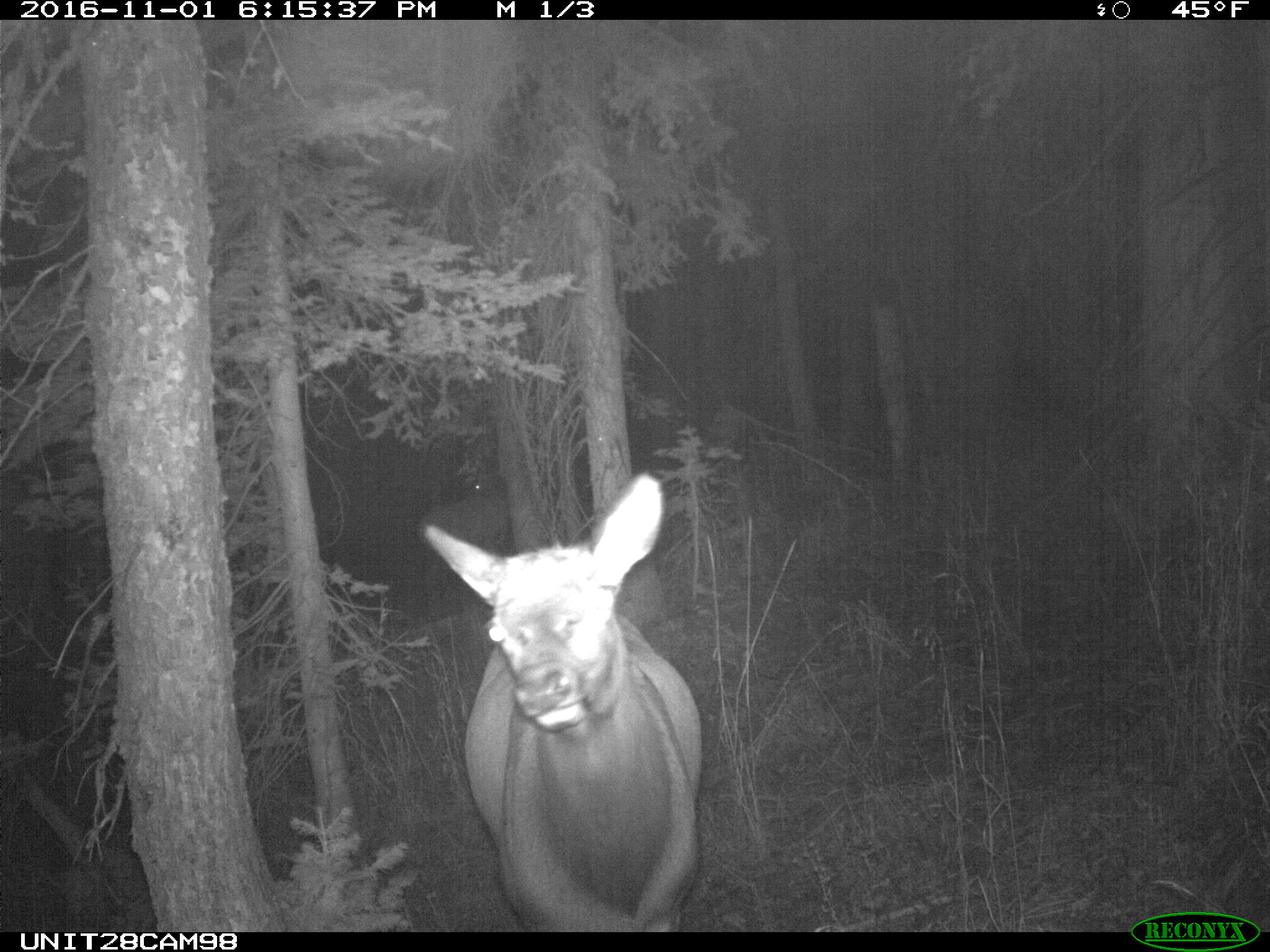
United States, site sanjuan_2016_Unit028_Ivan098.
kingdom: Animalia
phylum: Chordata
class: Mammalia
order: Artiodactyla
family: Cervidae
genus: Cervus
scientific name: Cervus elaphus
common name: red deer